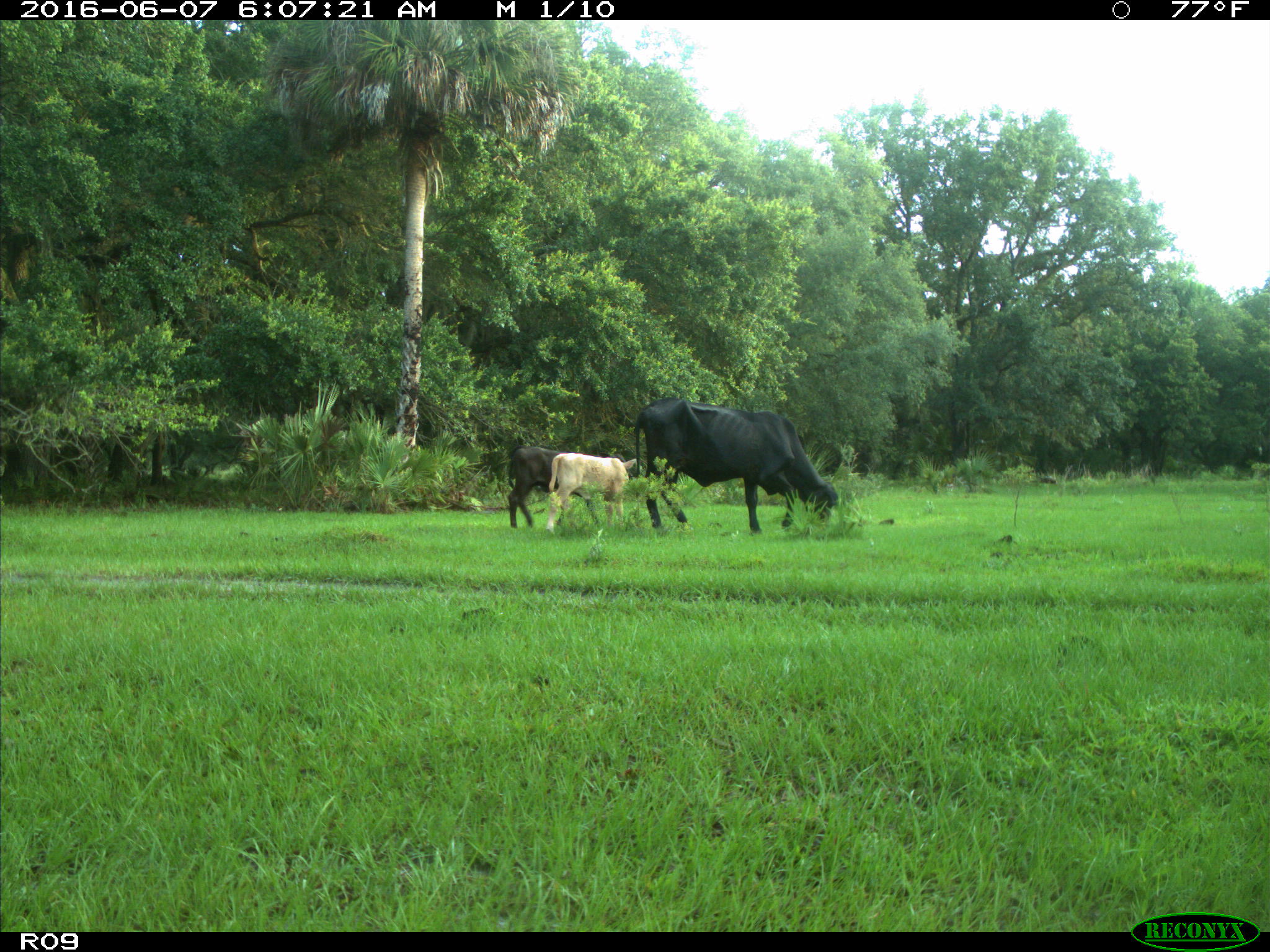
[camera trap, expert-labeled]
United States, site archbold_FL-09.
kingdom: Animalia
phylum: Chordata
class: Mammalia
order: Artiodactyla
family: Bovidae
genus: Bos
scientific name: Bos taurus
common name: domestic cow